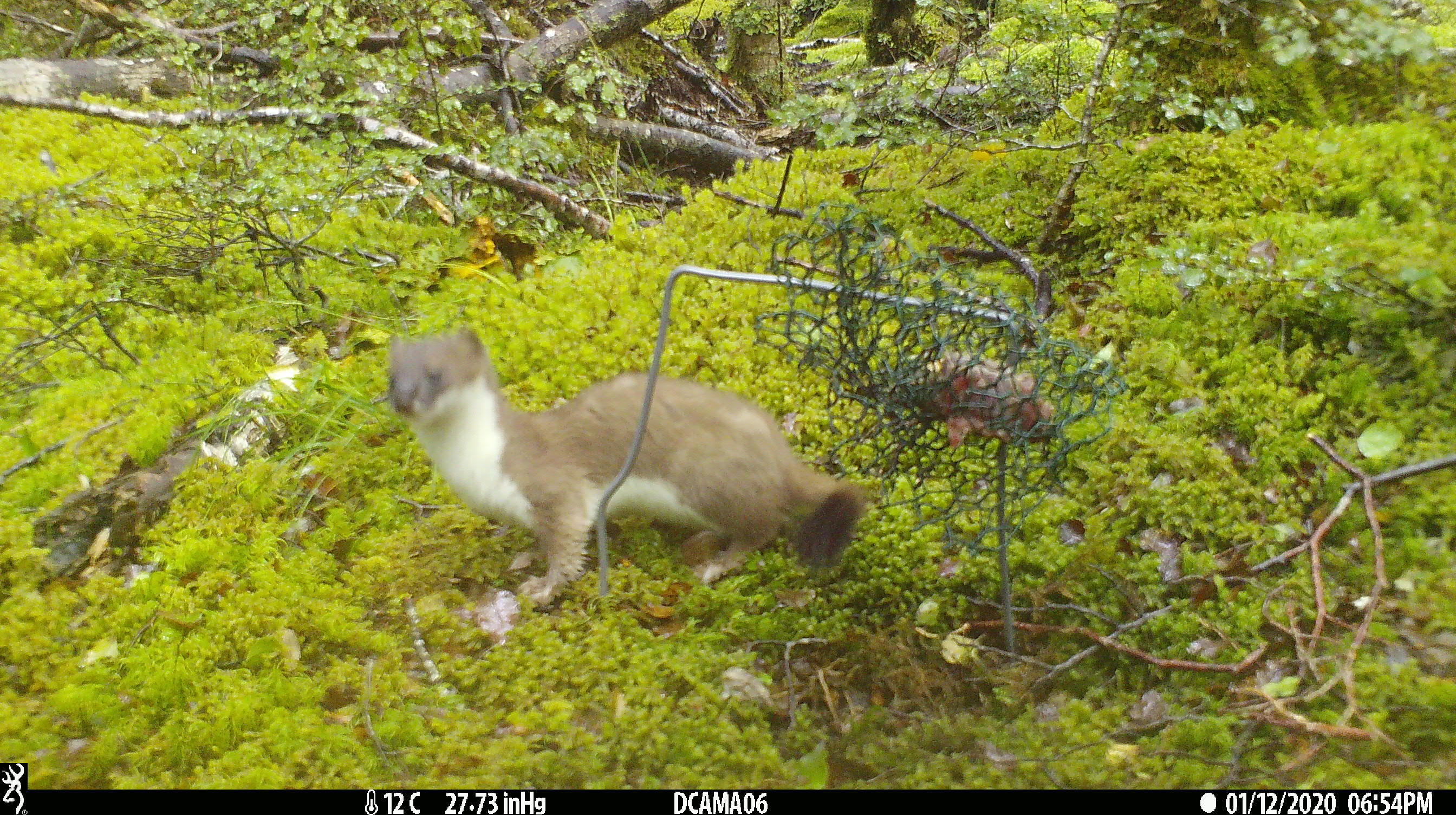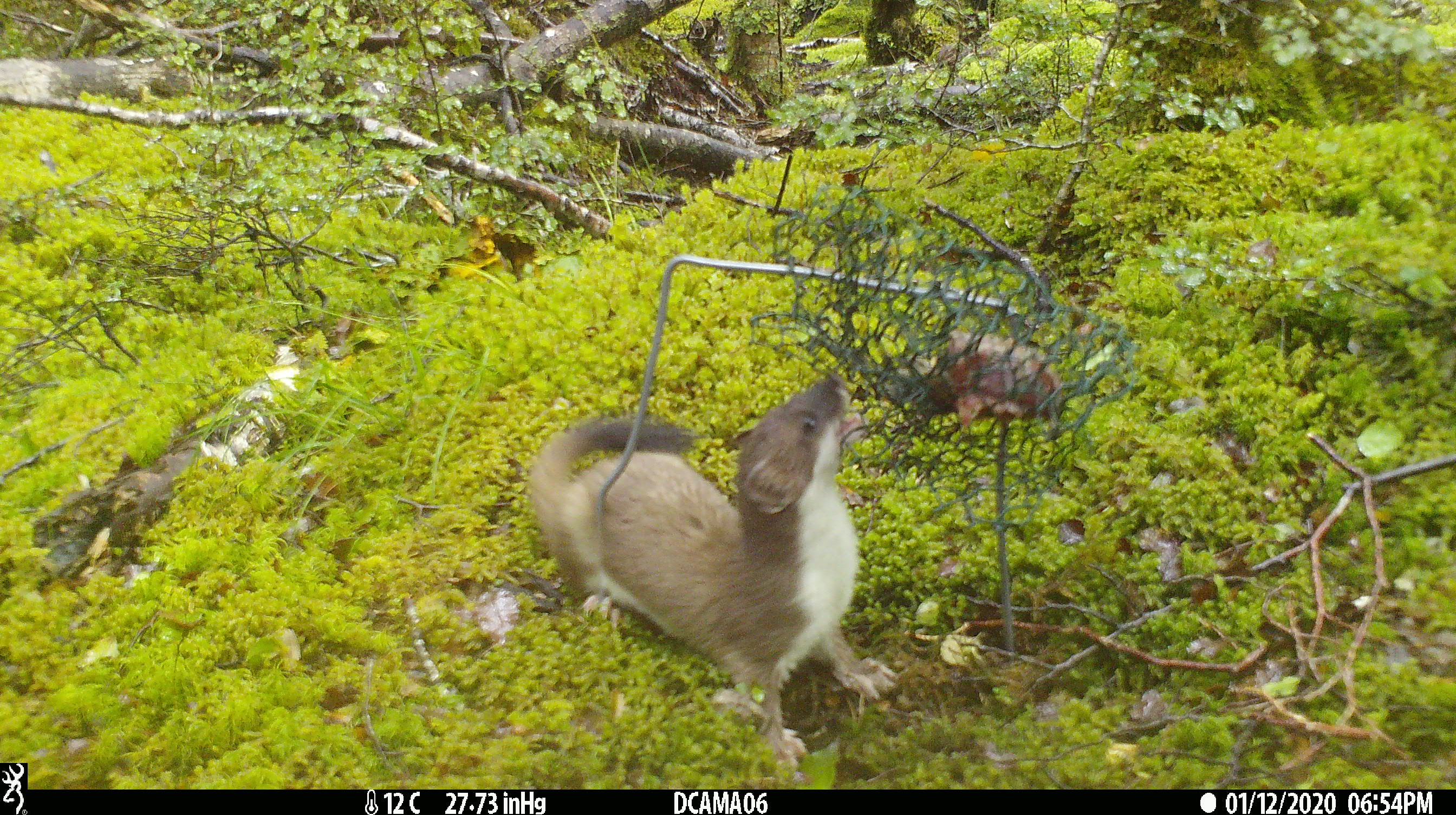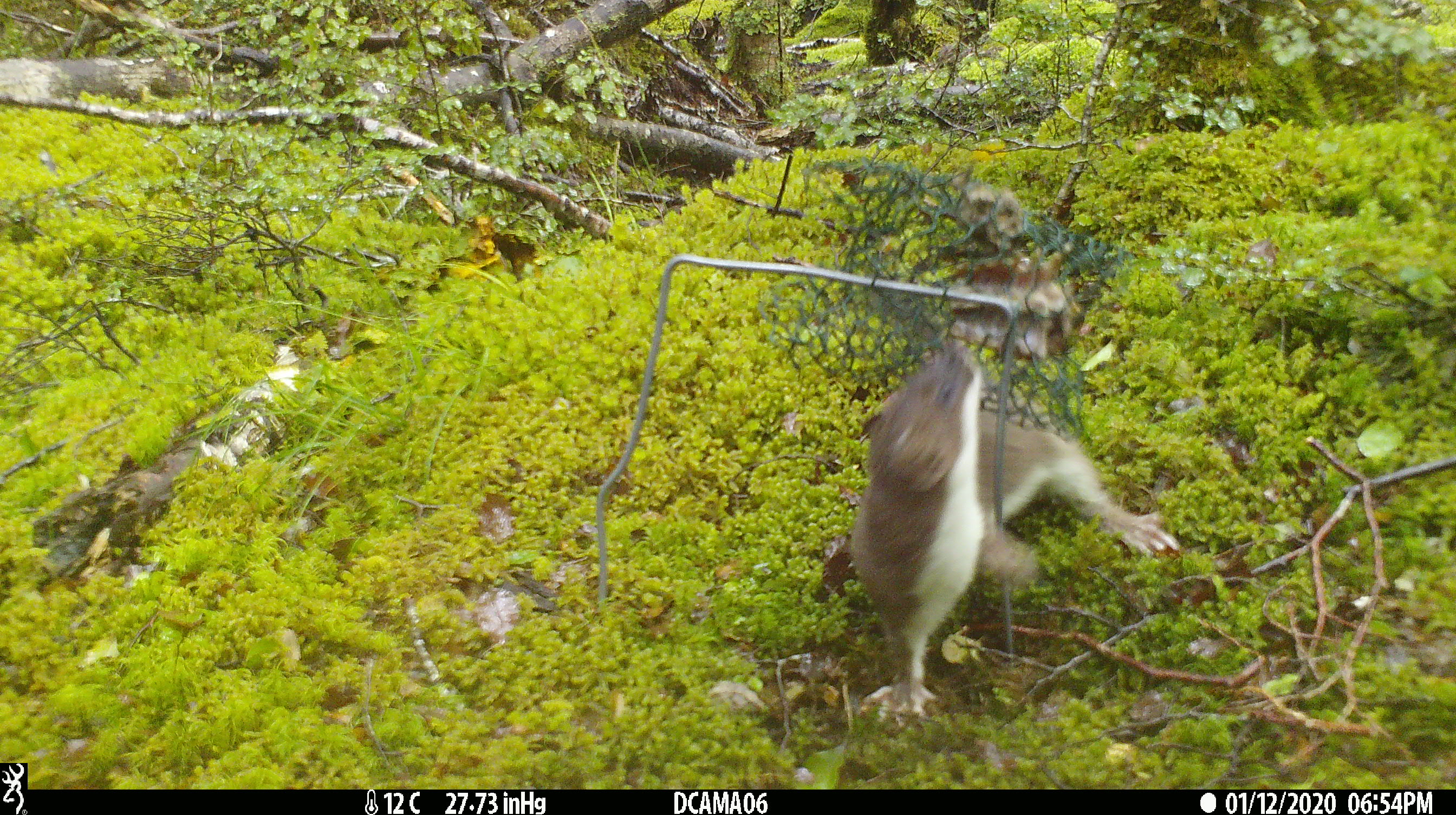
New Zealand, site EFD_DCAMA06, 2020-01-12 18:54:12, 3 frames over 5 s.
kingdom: Animalia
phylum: Chordata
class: Mammalia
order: Carnivora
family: Mustelidae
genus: Mustela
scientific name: Mustela erminea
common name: stoat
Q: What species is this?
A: Stoat (Mustela erminea).